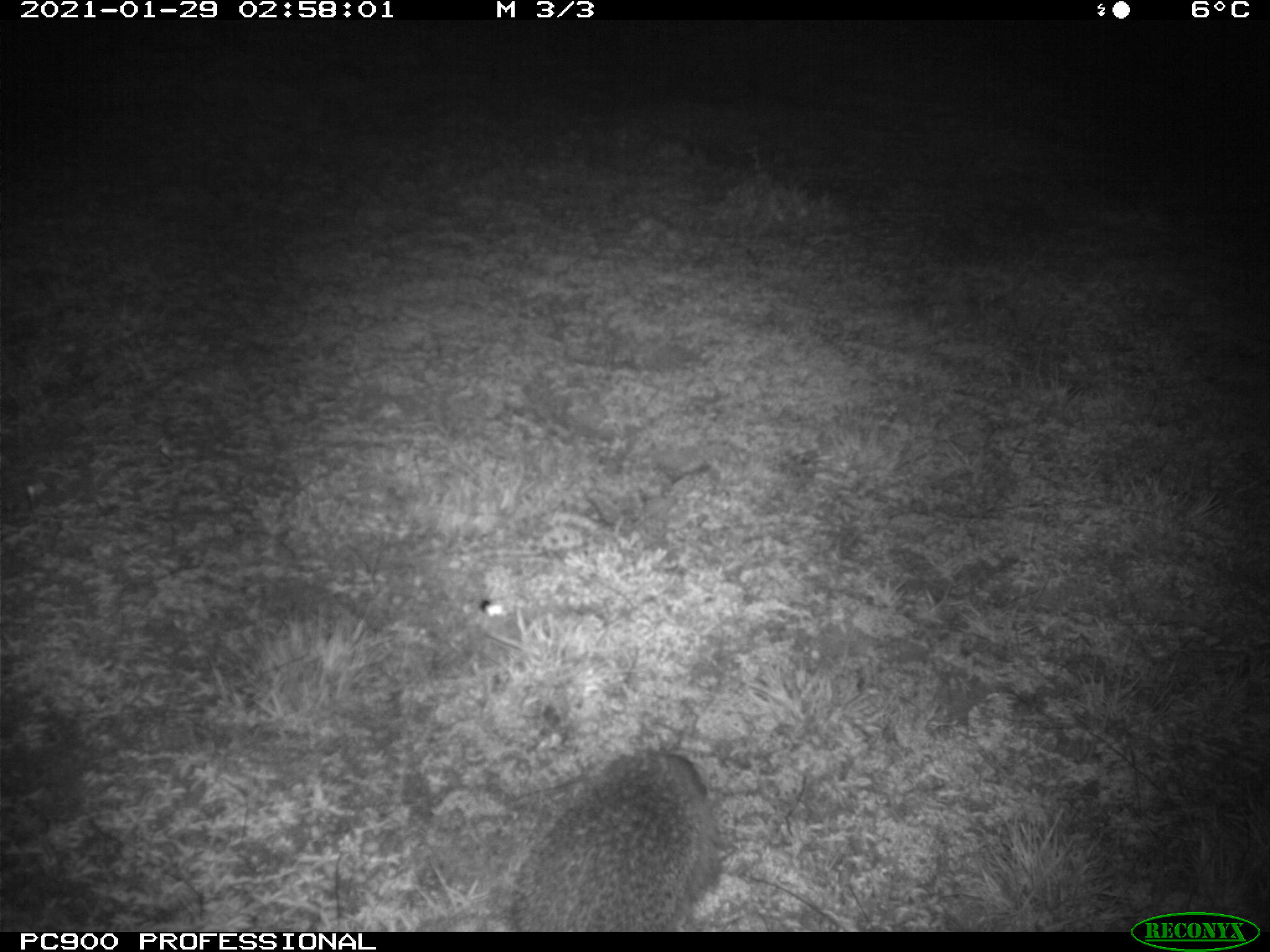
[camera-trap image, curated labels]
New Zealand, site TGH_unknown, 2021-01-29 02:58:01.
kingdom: Animalia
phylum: Chordata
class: Mammalia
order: Eulipotyphla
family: Erinaceidae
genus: Erinaceus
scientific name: Erinaceus europaeus europaeus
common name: european hedgehog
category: hedgehog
Hedgehog (european hedgehog) (Erinaceus europaeus europaeus).